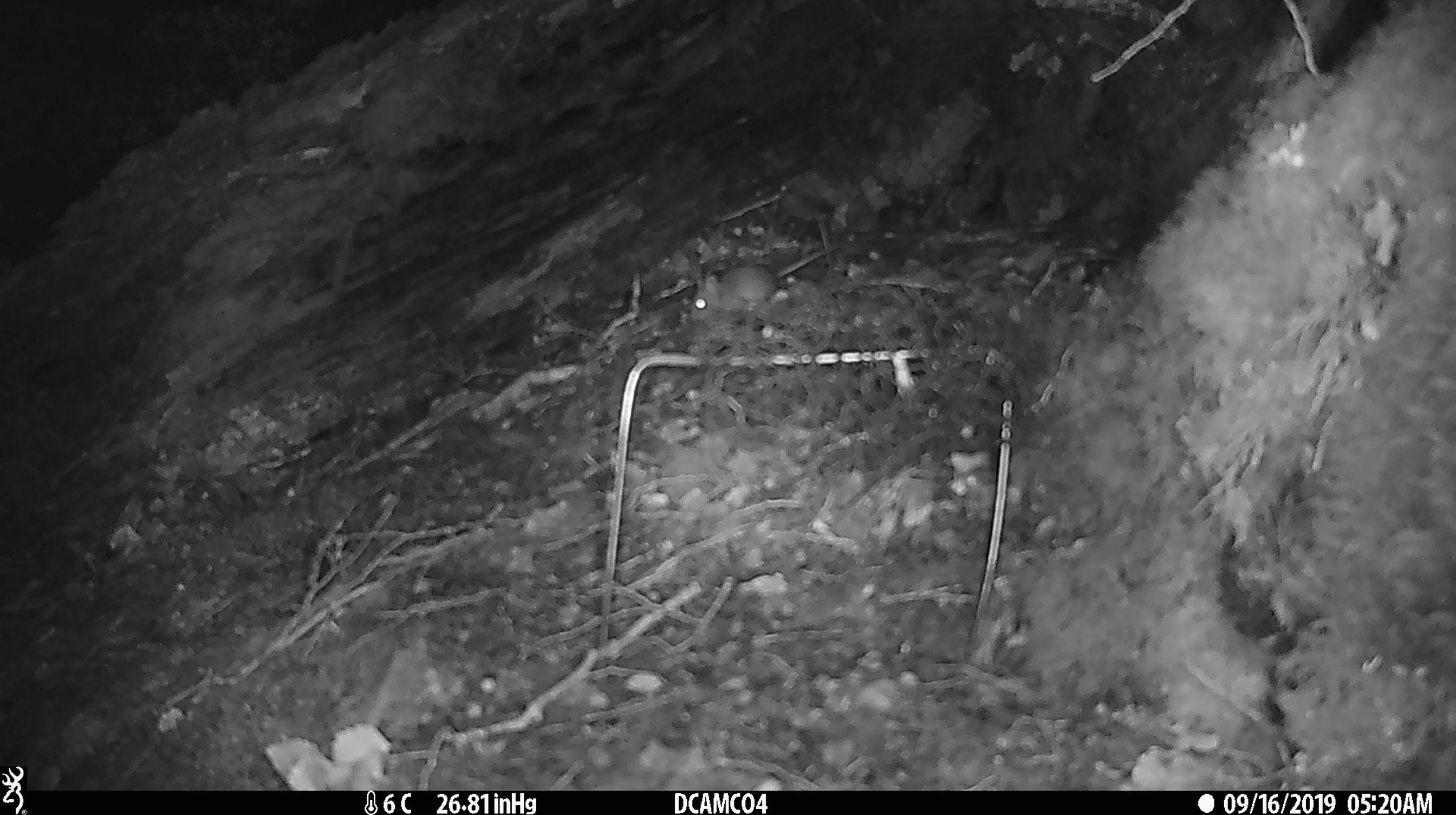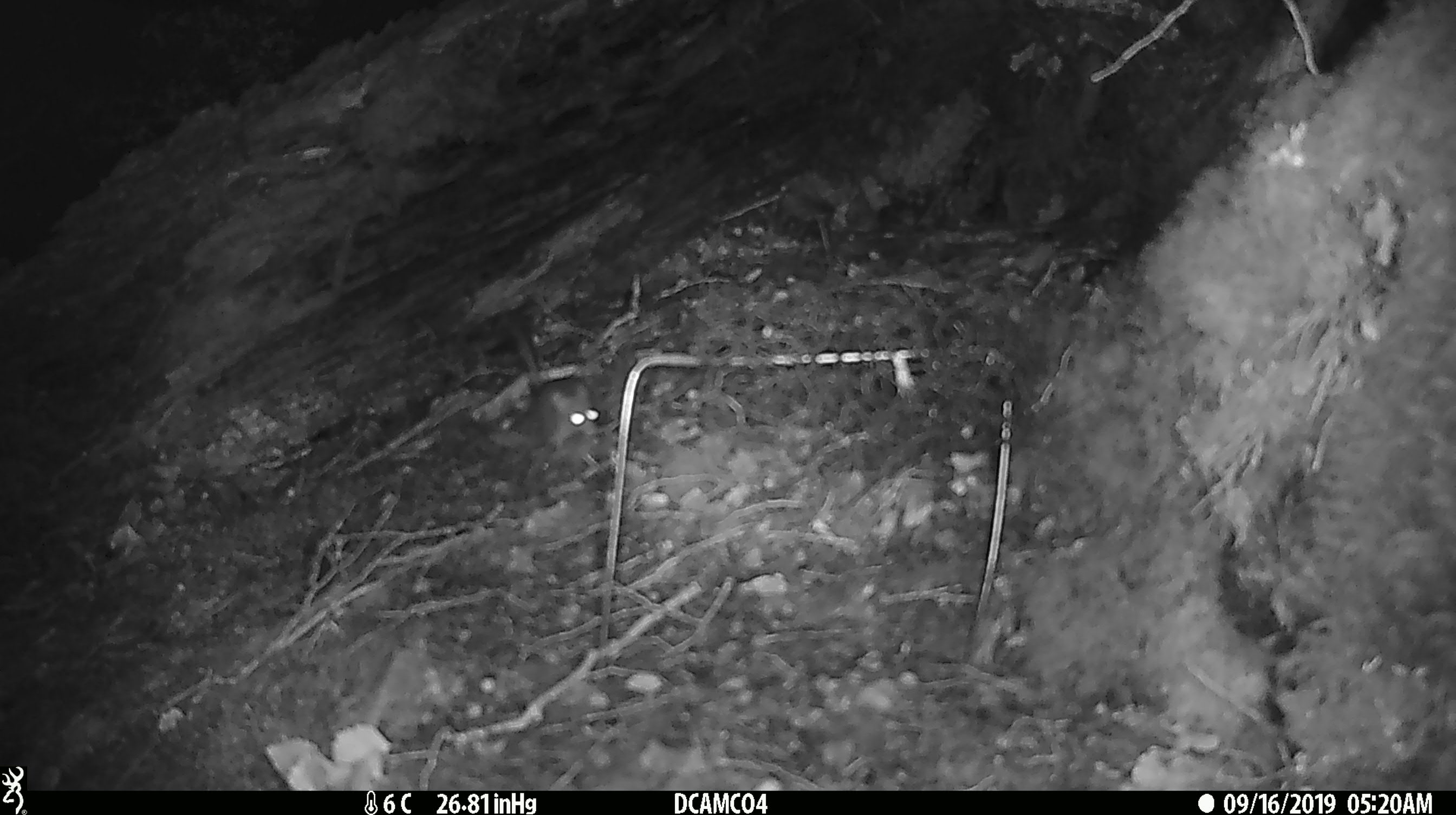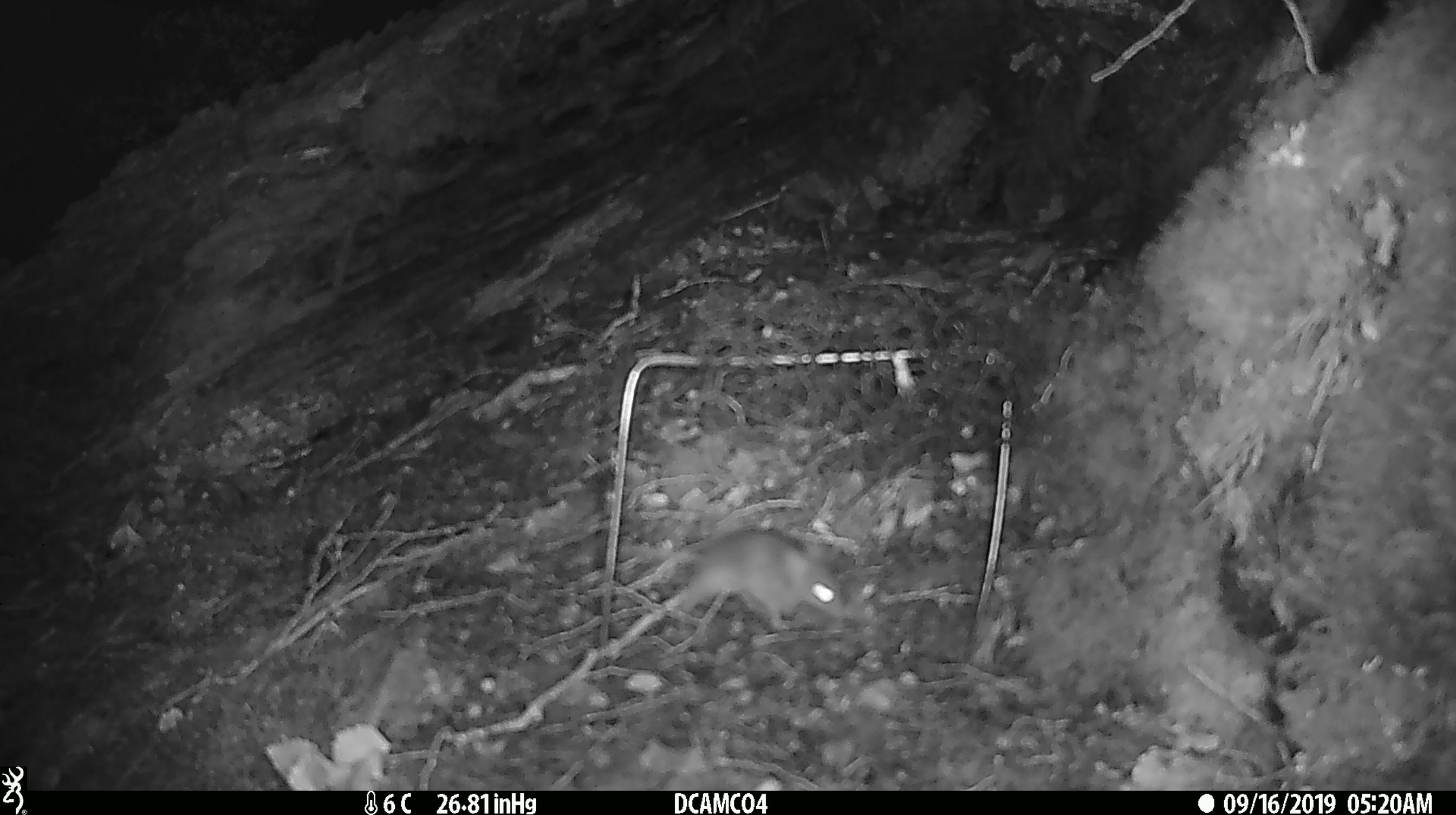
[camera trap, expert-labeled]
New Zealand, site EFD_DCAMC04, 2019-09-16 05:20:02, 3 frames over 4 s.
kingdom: Animalia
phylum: Chordata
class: Mammalia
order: Rodentia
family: Muridae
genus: Mus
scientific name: Mus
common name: mouse